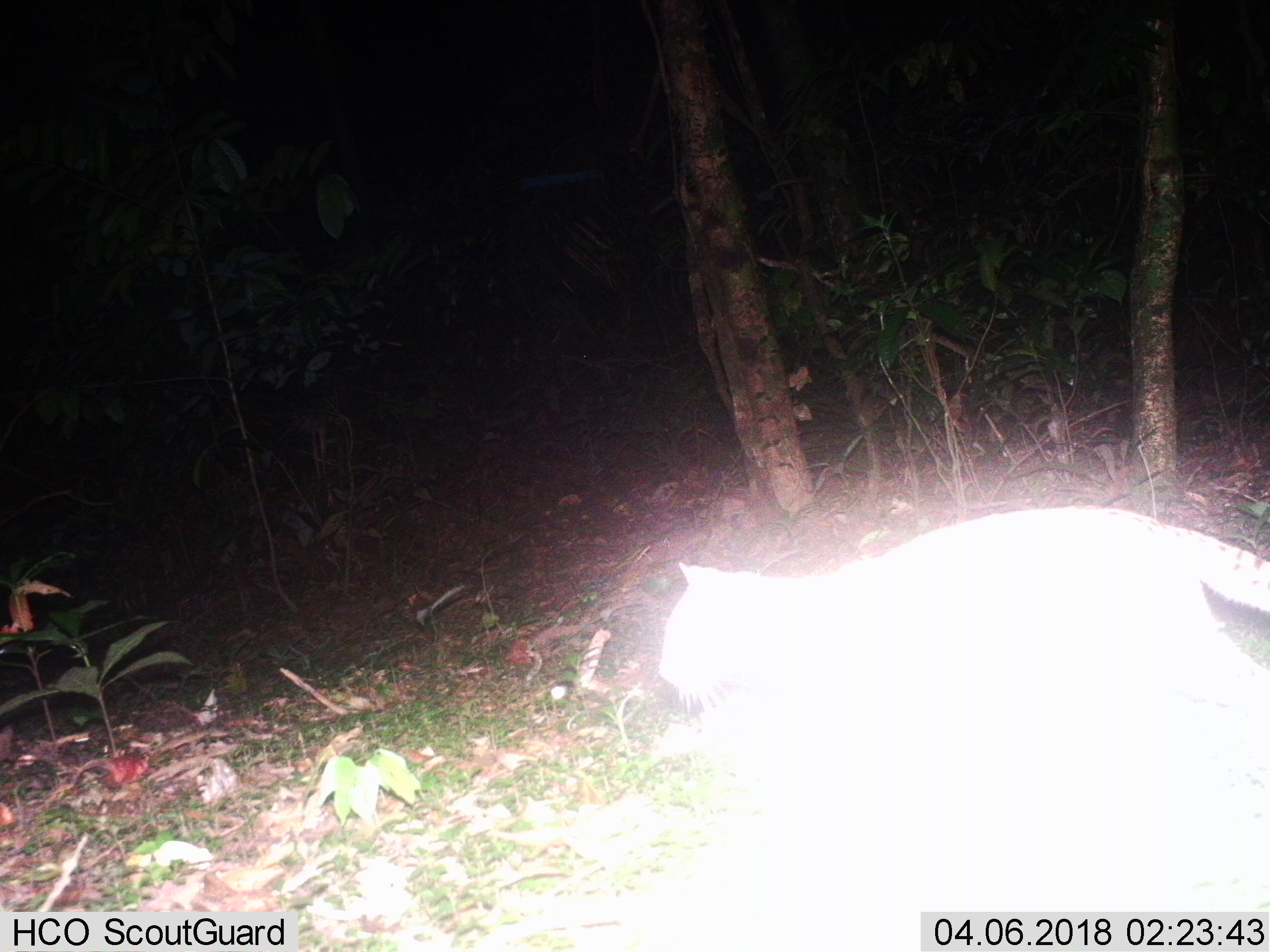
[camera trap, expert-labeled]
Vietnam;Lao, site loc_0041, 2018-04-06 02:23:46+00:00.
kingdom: Animalia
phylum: Chordata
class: Mammalia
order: Carnivora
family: Felidae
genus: Prionailurus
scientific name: Prionailurus bengalensis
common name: leopard cat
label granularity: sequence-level